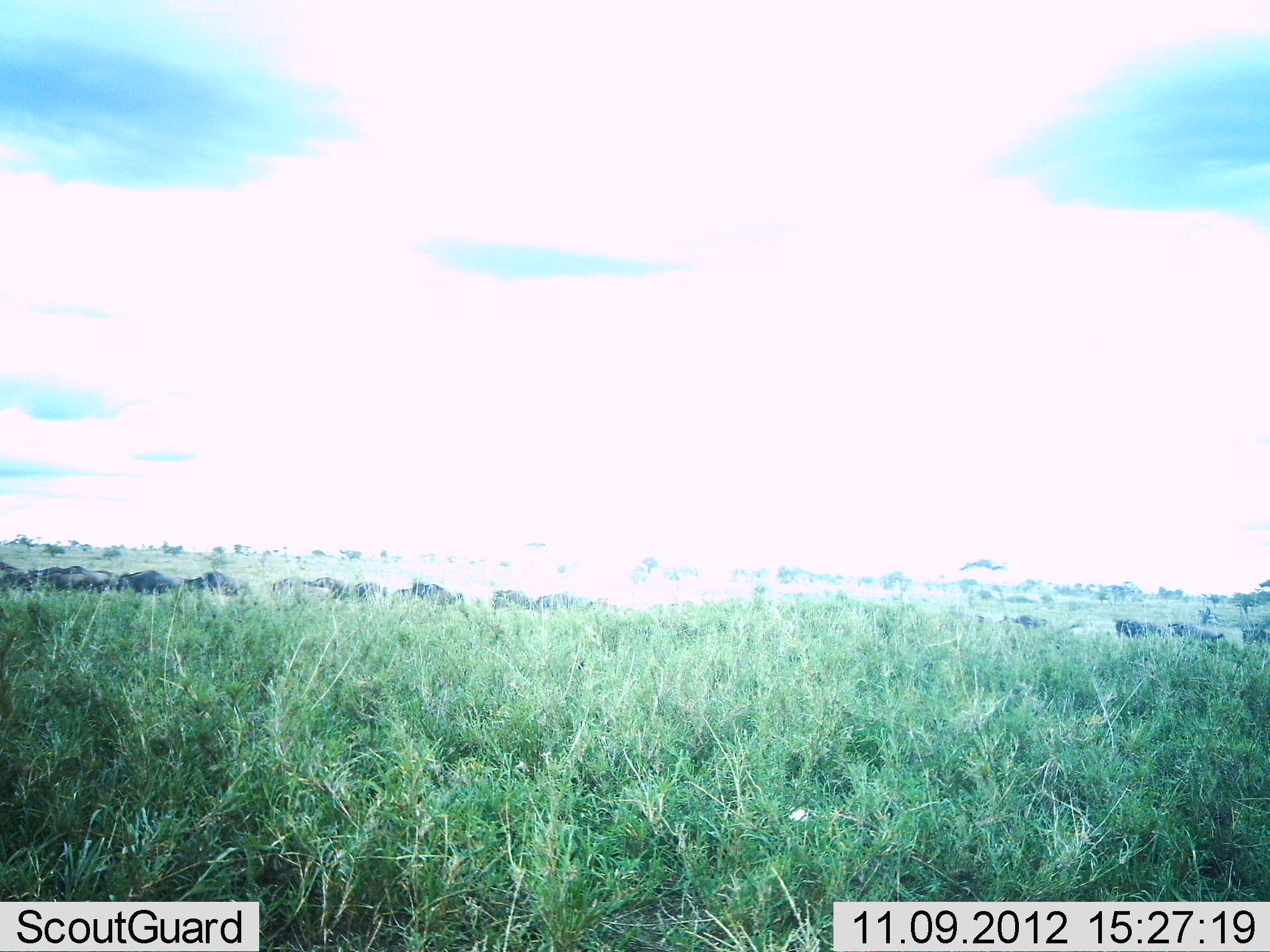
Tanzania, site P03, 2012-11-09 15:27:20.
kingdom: Animalia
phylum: Chordata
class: Mammalia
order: Artiodactyla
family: Bovidae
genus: Connochaetes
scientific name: Connochaetes taurinus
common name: blue wildebeest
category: wildebeest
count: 11-50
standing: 10%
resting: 0%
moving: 90%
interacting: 0%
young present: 0%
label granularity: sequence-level